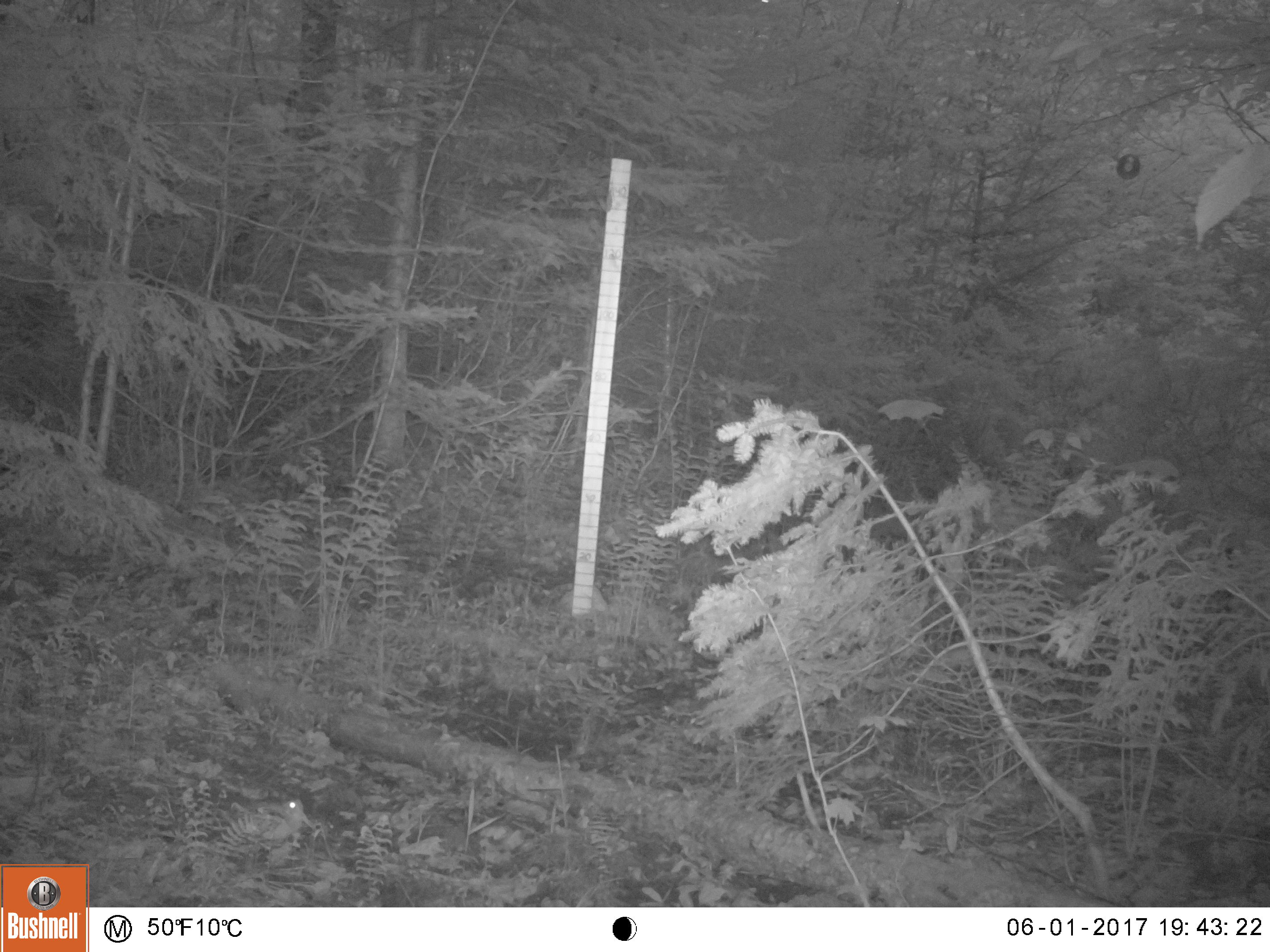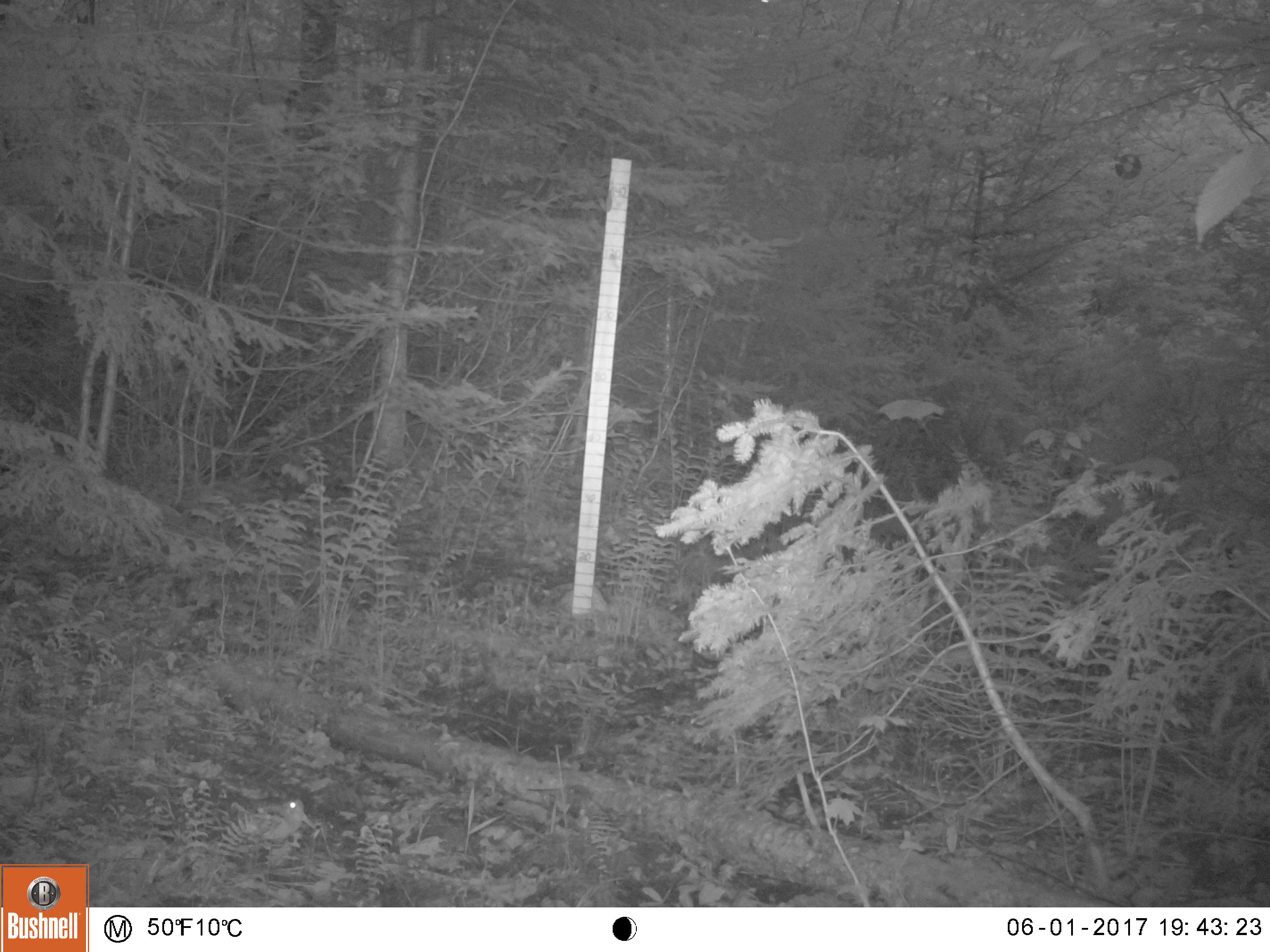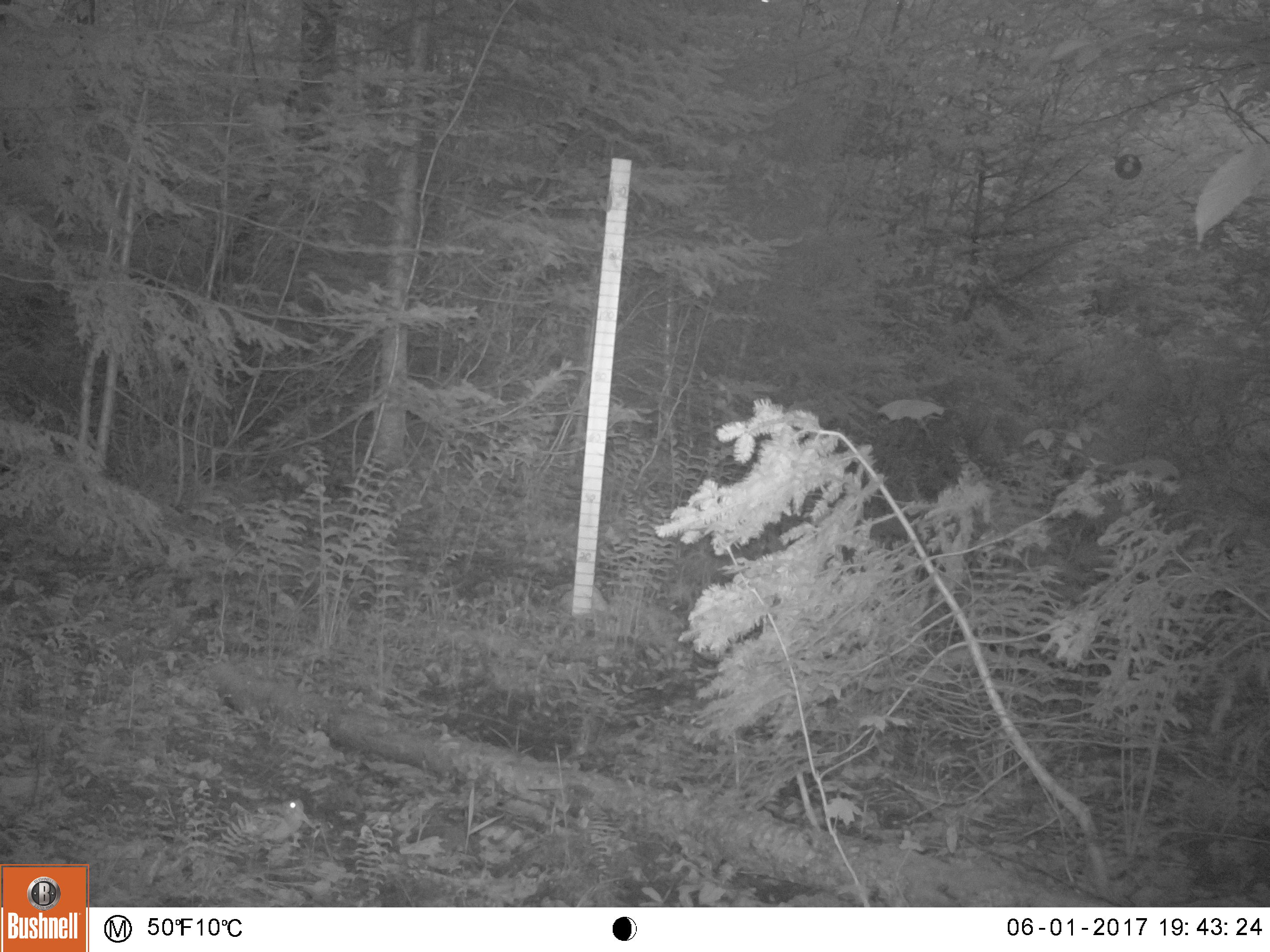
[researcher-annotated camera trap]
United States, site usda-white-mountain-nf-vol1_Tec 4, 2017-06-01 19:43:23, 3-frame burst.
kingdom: Animalia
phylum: Chordata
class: Aves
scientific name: Aves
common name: bird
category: bird sp.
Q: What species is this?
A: Bird sp. (bird) (Aves).